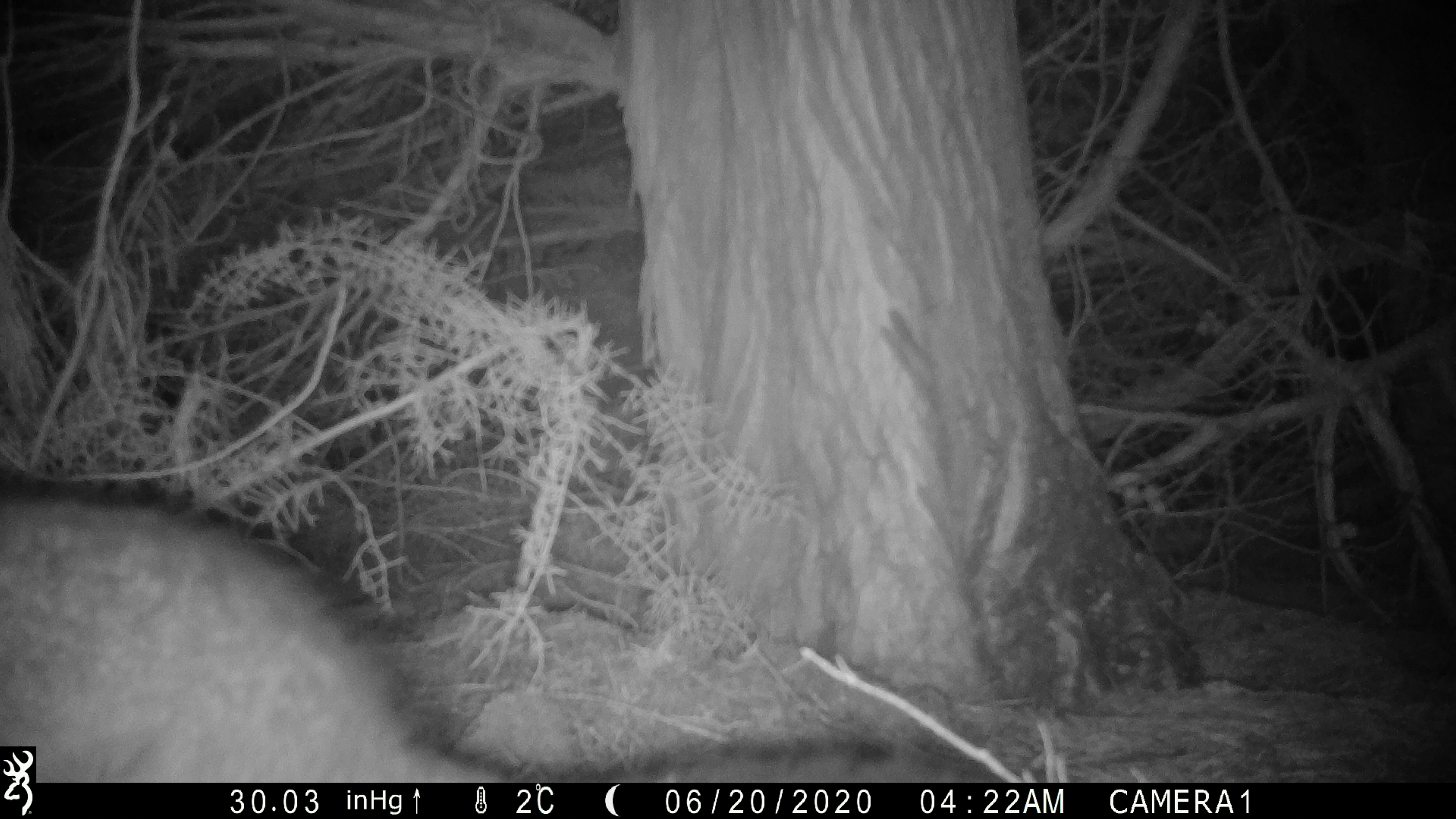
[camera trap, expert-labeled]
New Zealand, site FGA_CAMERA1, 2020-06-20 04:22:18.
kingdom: Animalia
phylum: Chordata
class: Mammalia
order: Diprotodontia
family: Phalangeridae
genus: Trichosurus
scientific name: Trichosurus vulpecula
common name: common brushtail possum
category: possum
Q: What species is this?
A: Possum (common brushtail possum) (Trichosurus vulpecula).